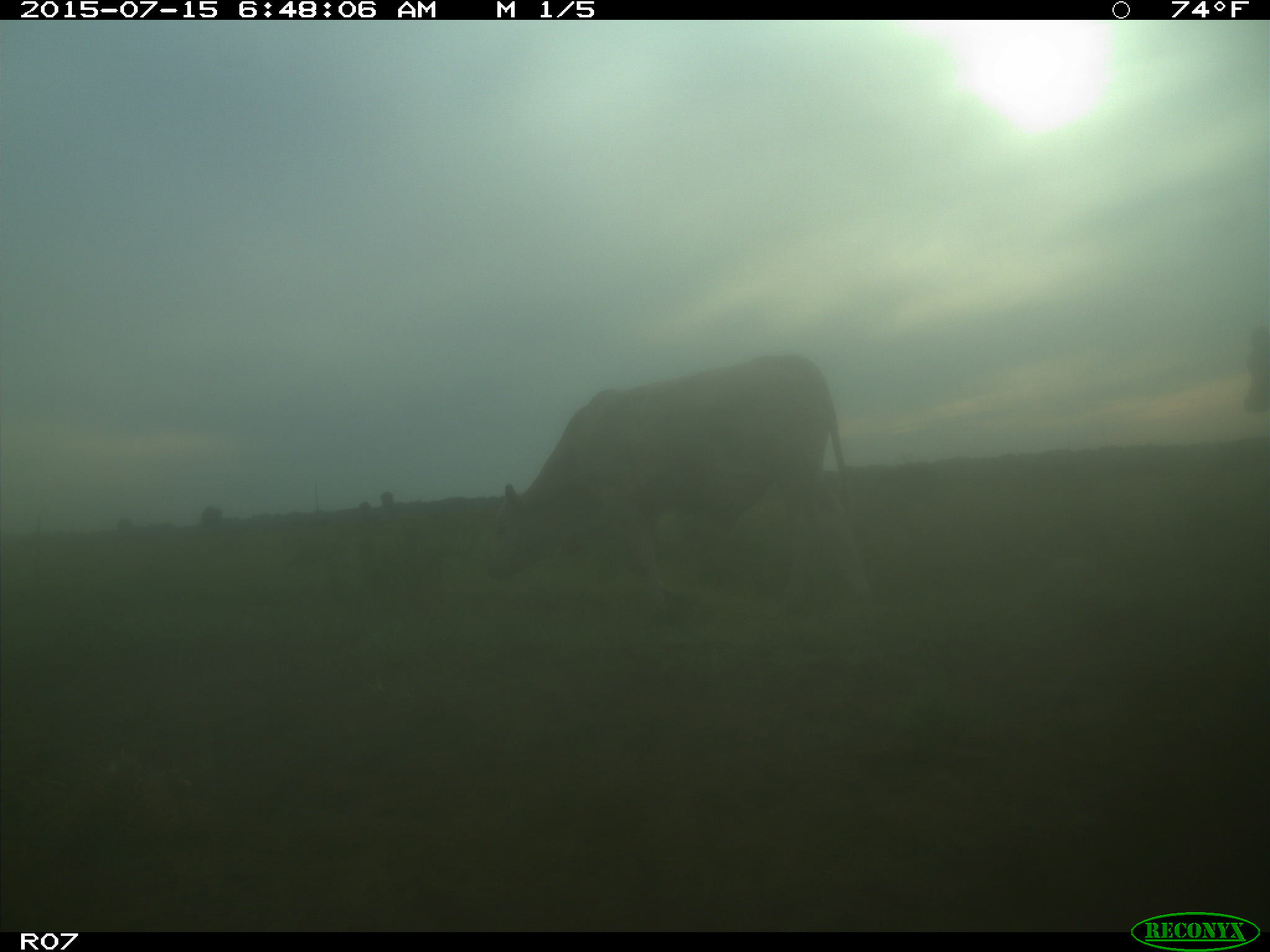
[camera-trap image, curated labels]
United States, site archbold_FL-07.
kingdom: Animalia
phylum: Chordata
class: Mammalia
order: Artiodactyla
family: Bovidae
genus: Bos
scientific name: Bos taurus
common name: domestic cow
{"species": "Bos taurus (domestic cow)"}